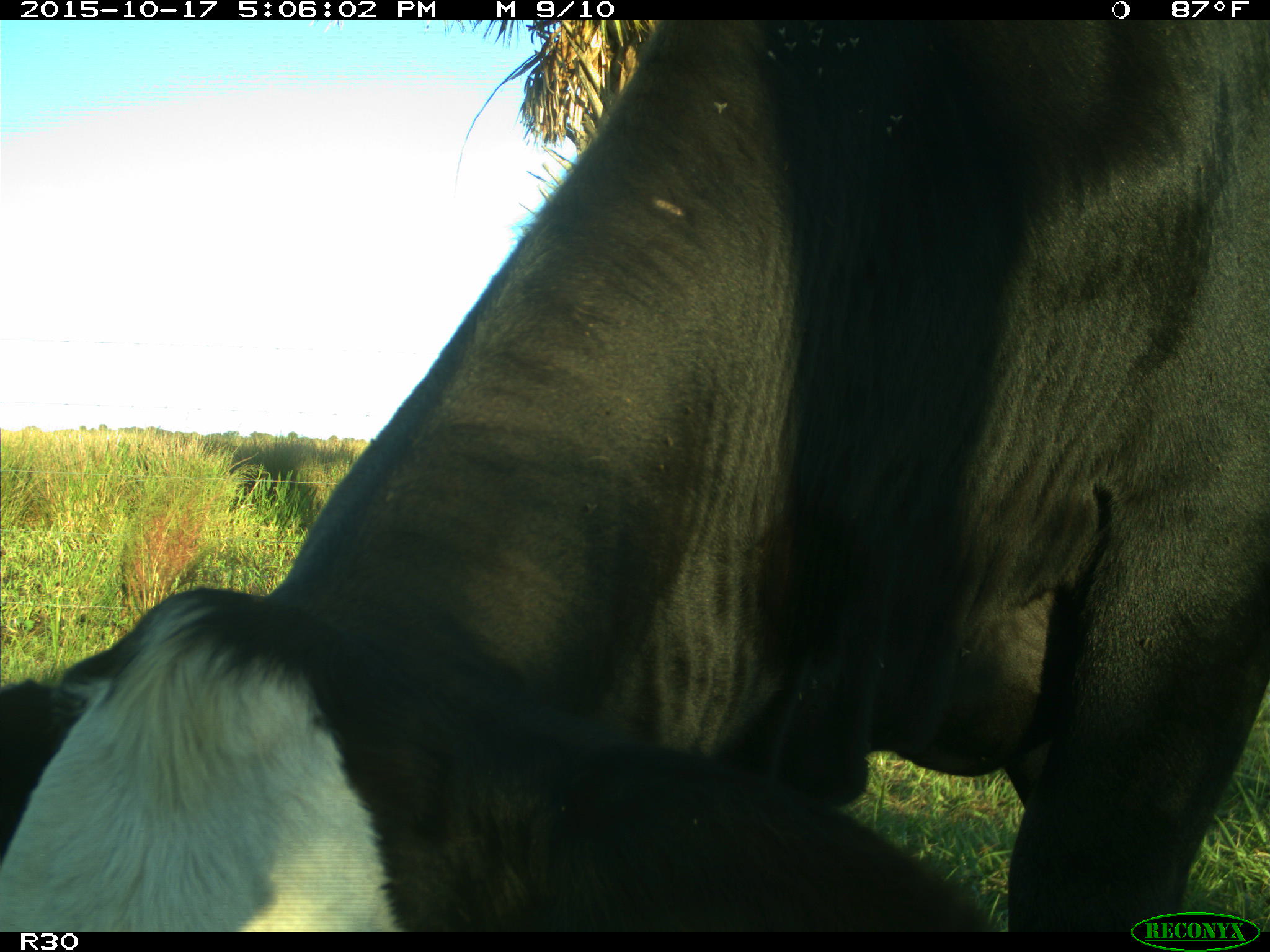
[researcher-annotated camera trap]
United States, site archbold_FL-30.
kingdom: Animalia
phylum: Chordata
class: Mammalia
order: Artiodactyla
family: Bovidae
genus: Bos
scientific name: Bos taurus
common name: domestic cow